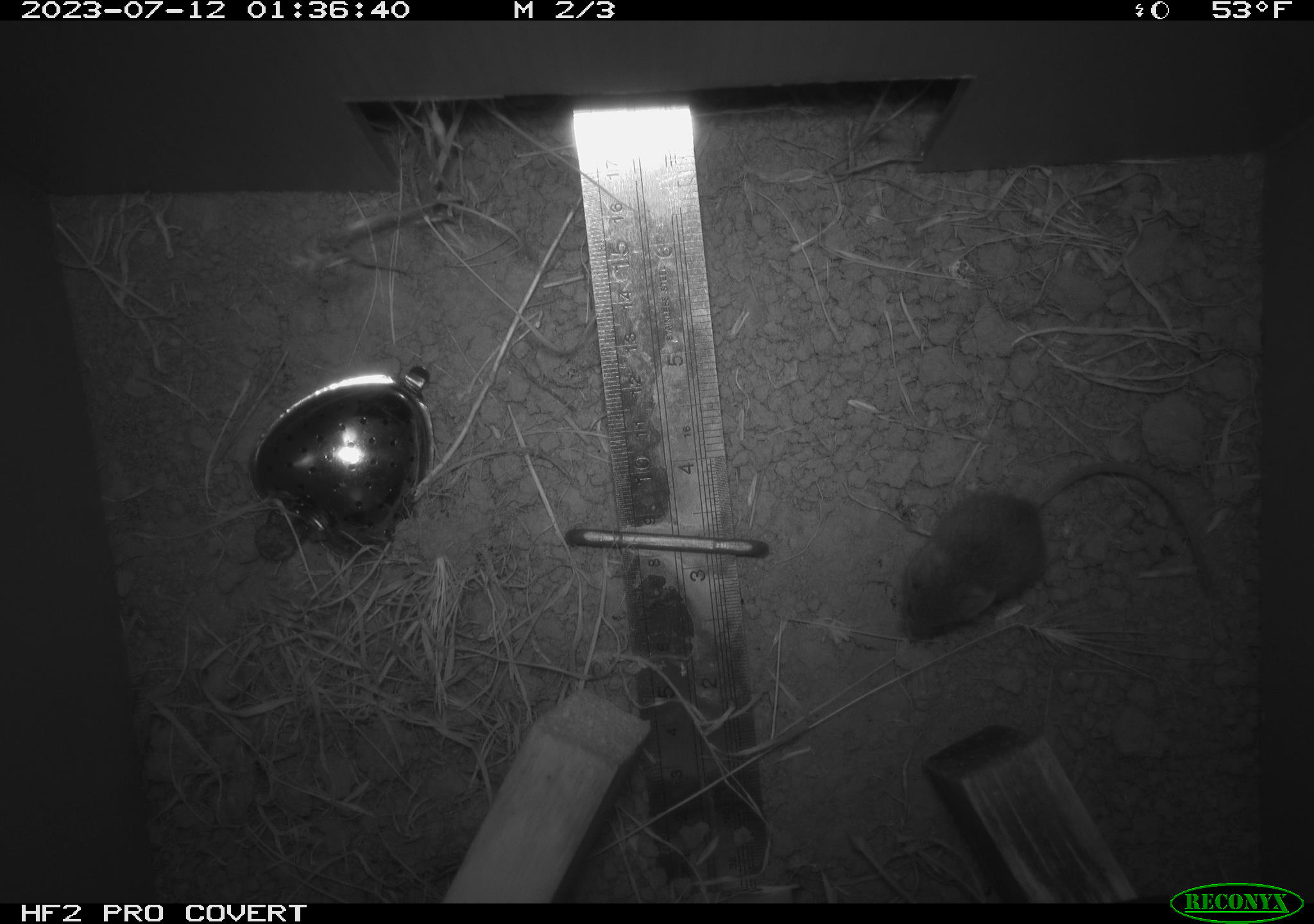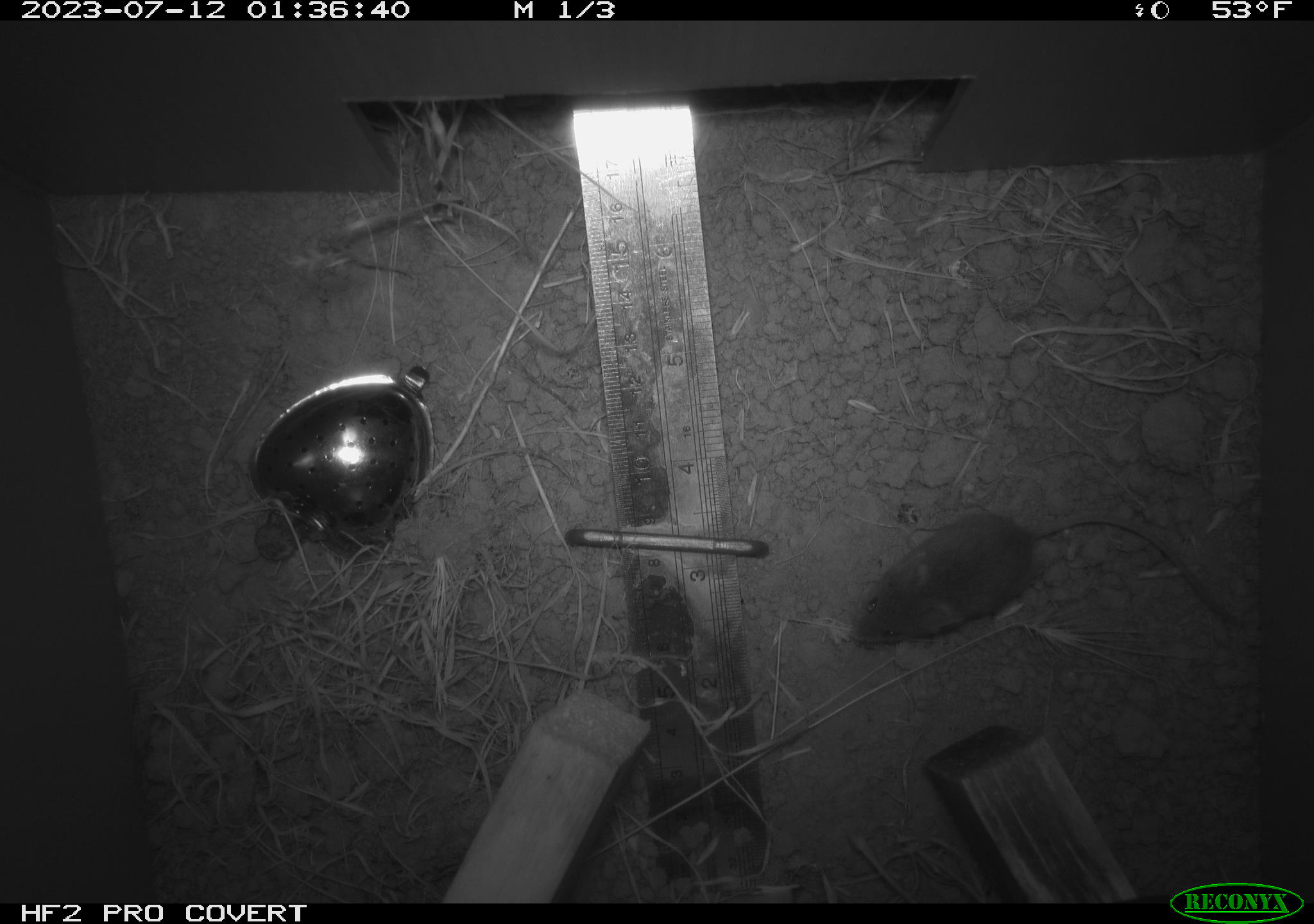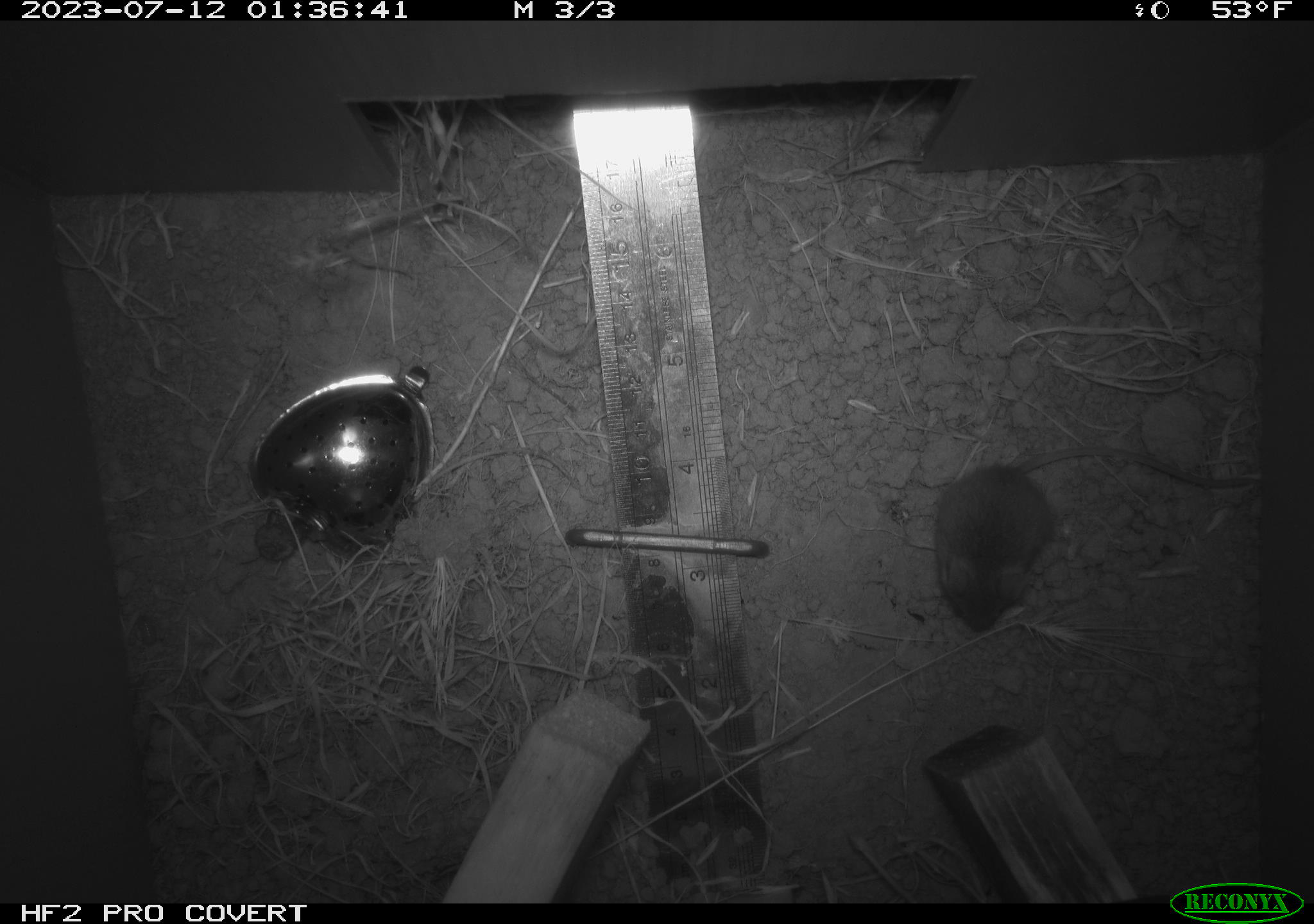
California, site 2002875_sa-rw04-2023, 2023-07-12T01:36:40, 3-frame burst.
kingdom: Animalia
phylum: Chordata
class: Mammalia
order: Rodentia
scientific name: Rodentia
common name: mouse species